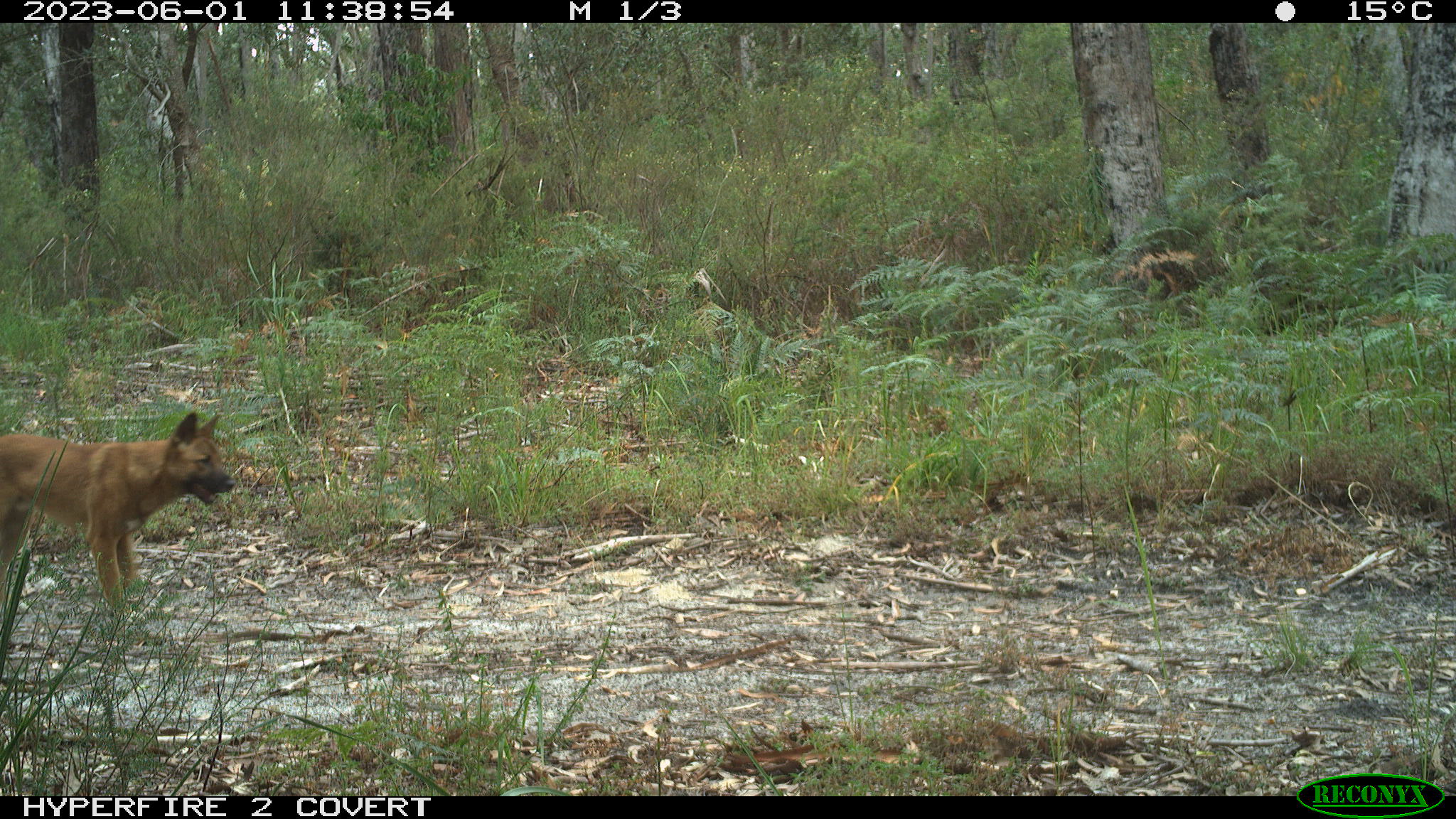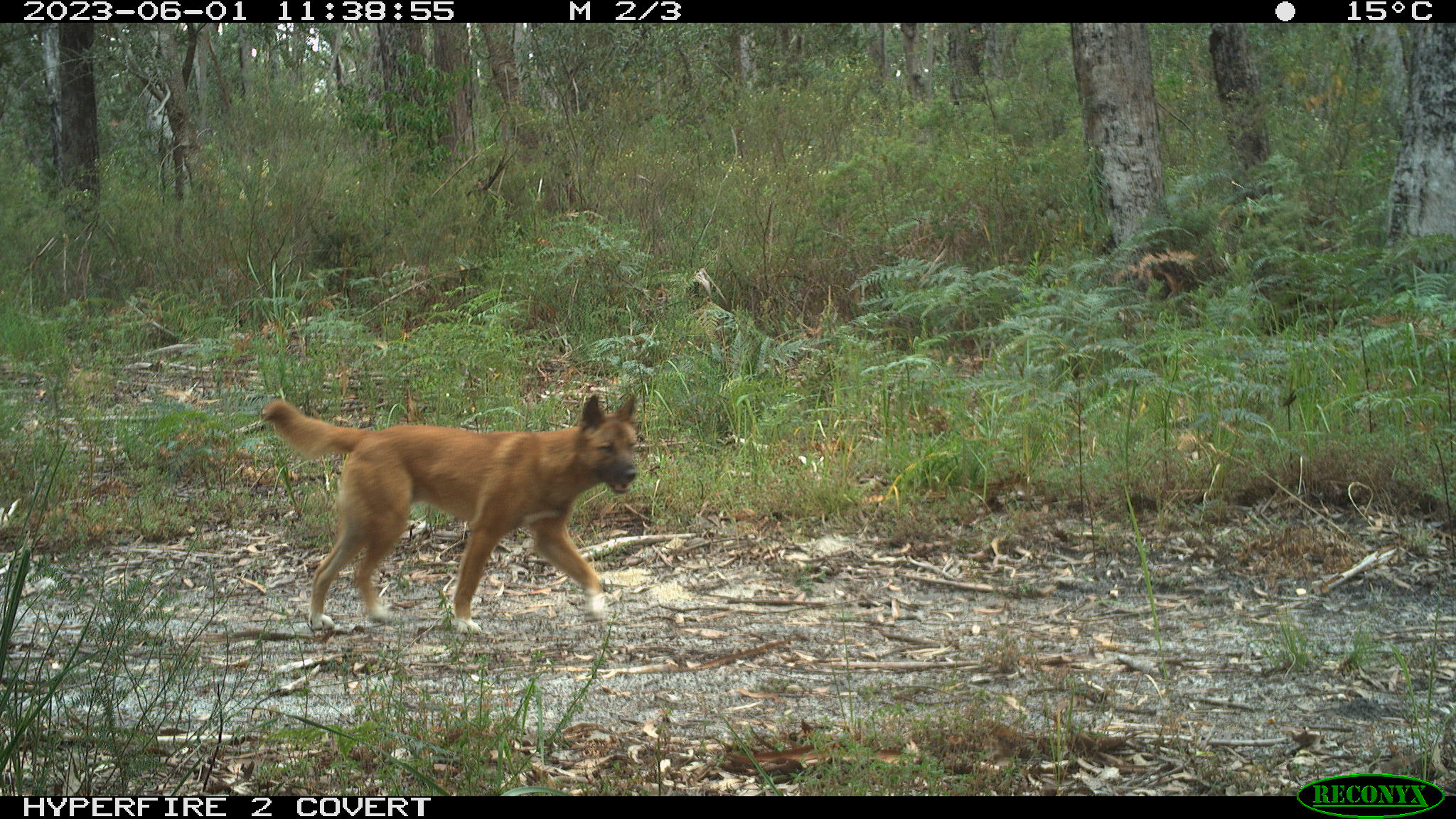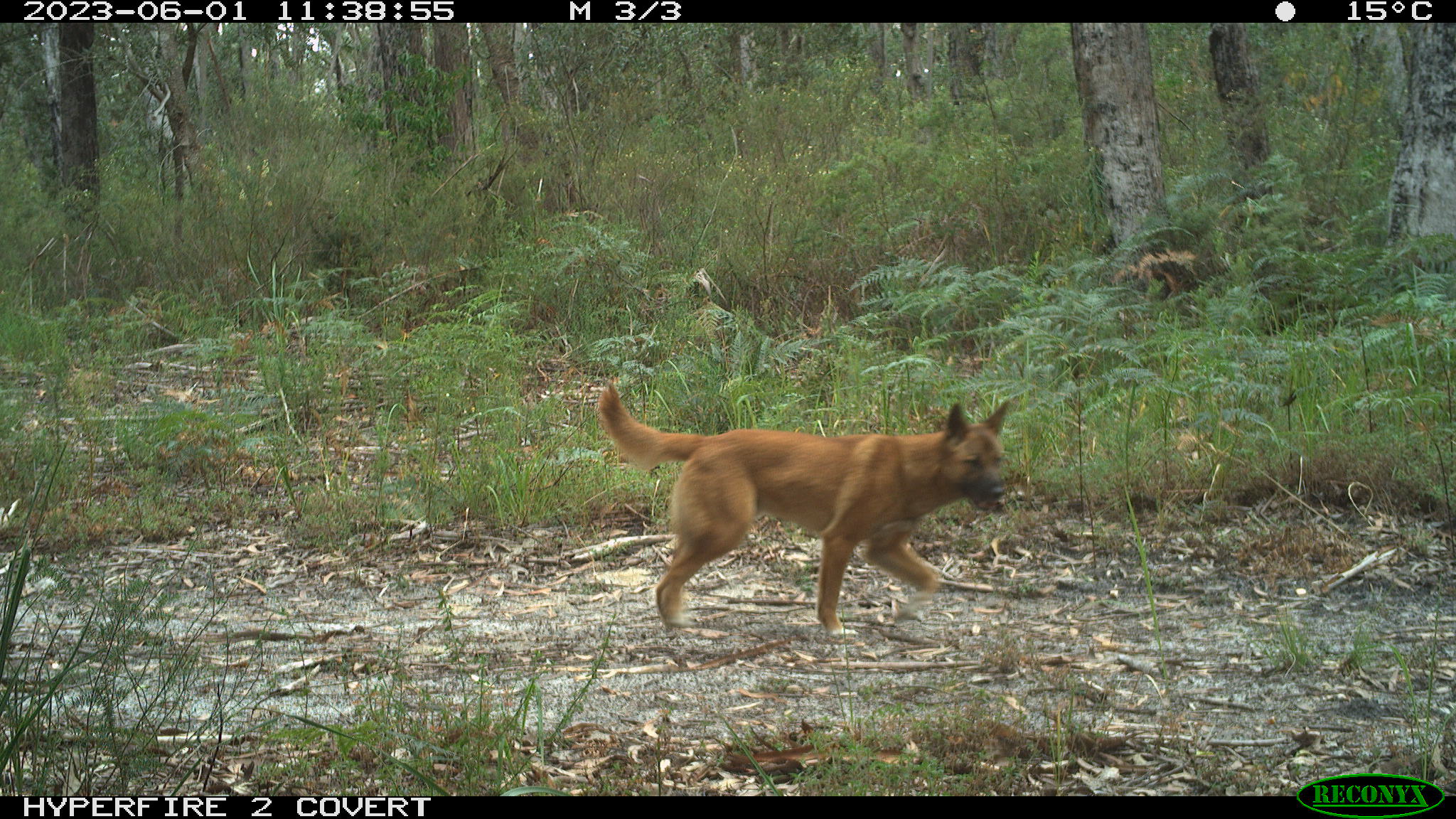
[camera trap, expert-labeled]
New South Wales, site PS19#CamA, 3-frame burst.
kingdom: Animalia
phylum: Chordata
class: Mammalia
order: Carnivora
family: Canidae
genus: Canis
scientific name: Canis familiaris dingo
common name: dingo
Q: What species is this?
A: Dingo (Canis familiaris dingo).